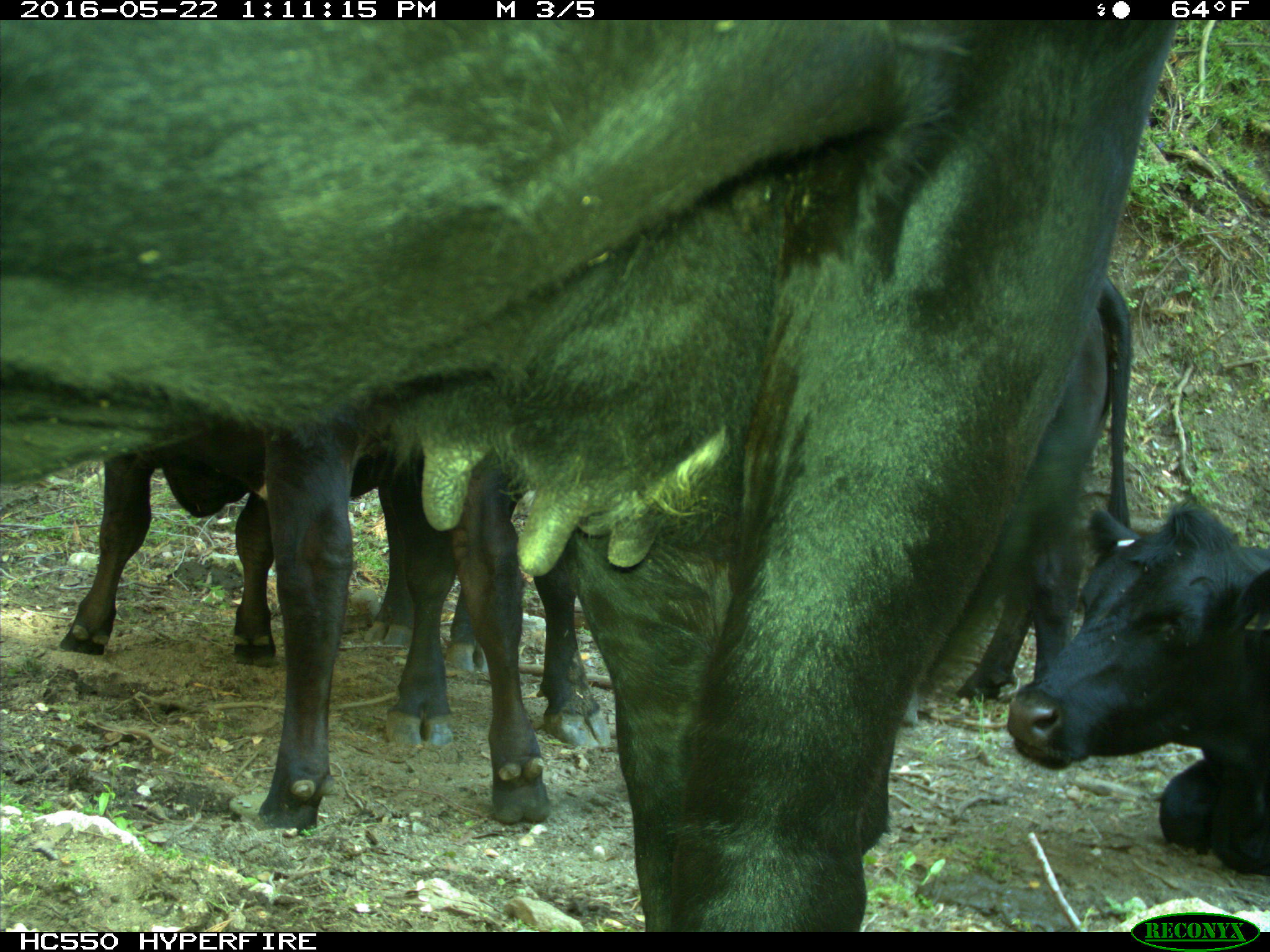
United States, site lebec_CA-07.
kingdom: Animalia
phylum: Chordata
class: Mammalia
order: Artiodactyla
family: Bovidae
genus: Bos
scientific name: Bos taurus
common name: domestic cow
Bos taurus (domestic cow).